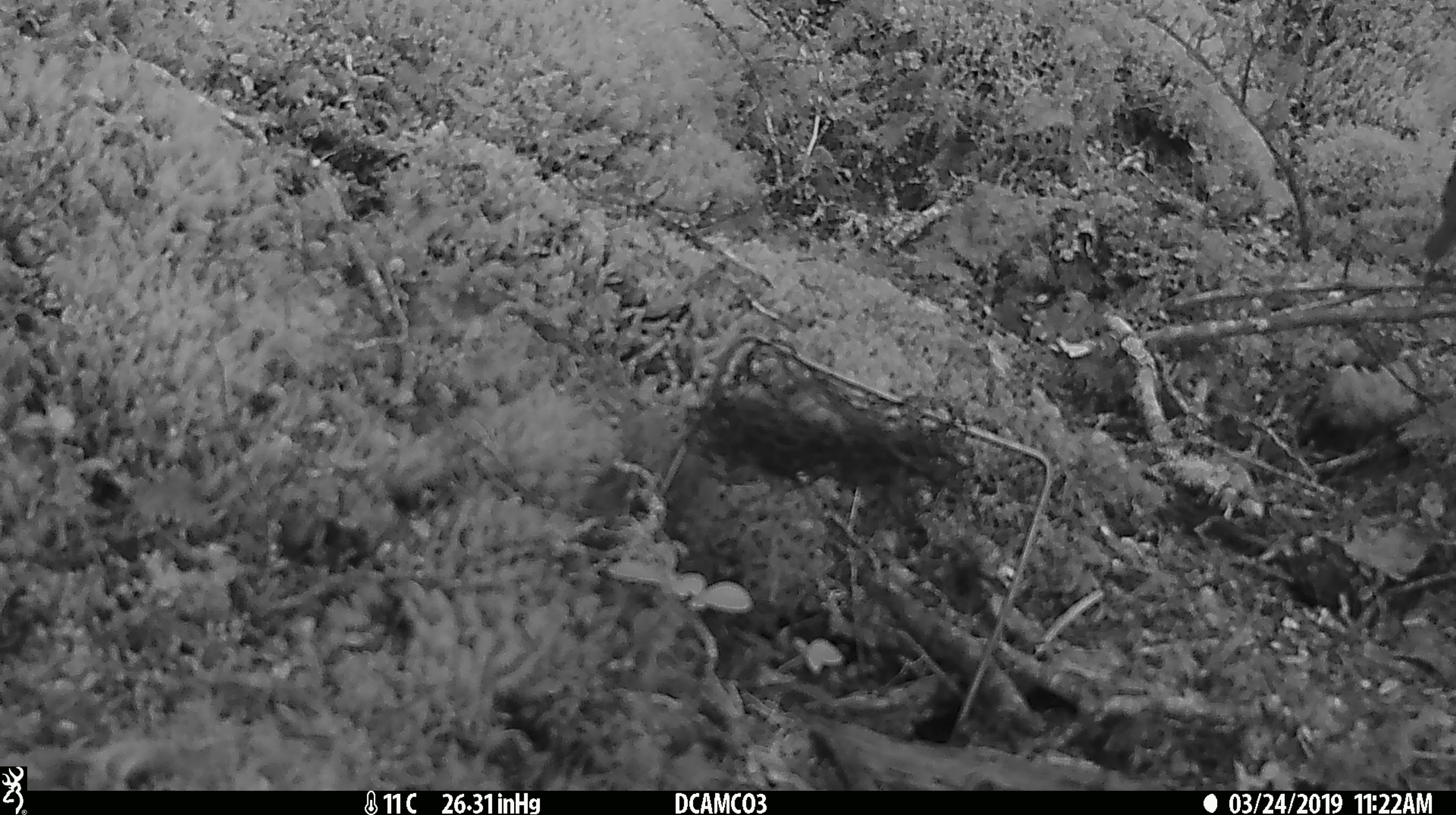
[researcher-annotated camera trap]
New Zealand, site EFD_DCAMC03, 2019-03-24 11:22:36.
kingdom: Animalia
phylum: Chordata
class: Aves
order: Passeriformes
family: Petroicidae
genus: Petroica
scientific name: Petroica australis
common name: new zealand robin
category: robin